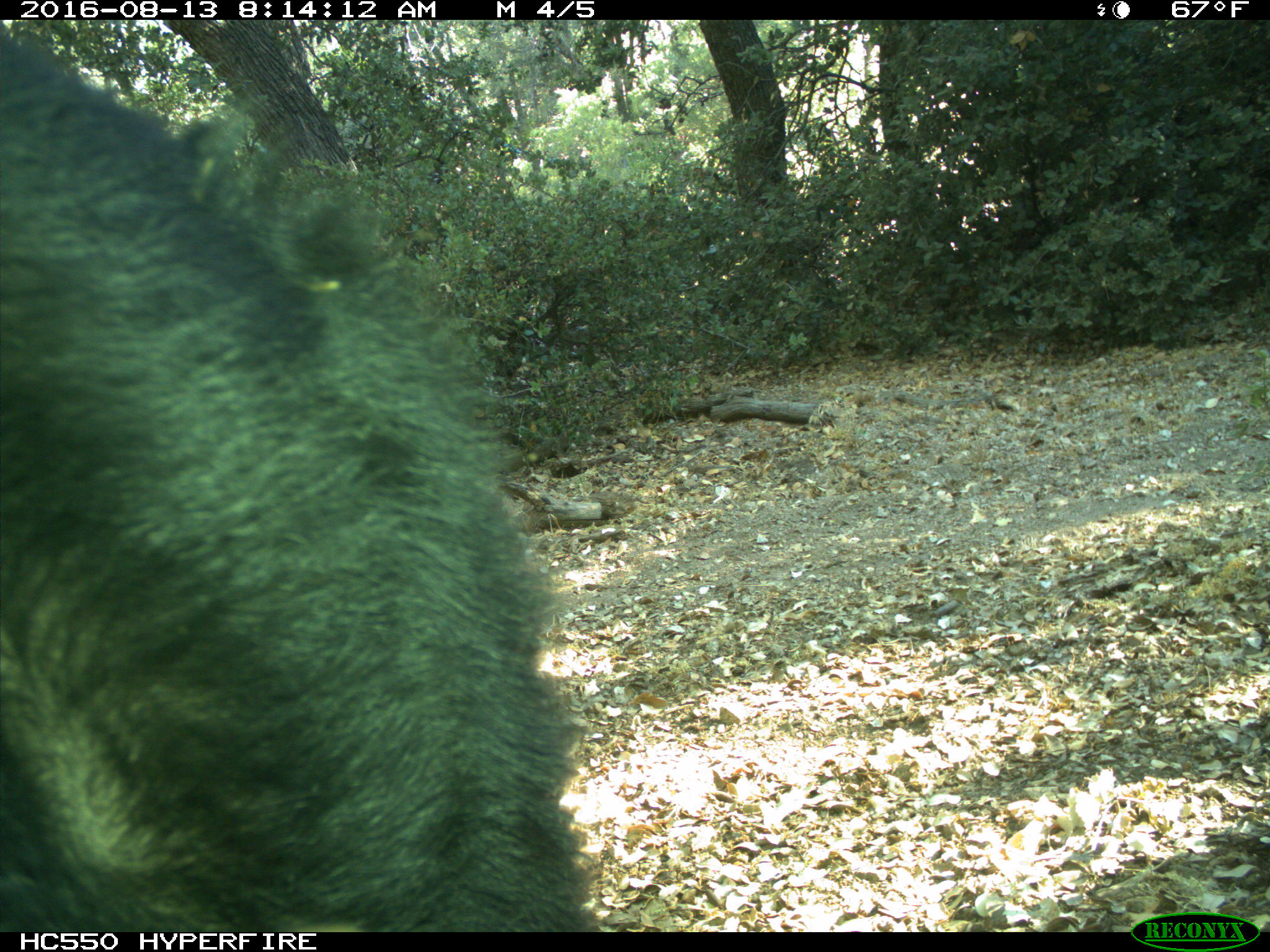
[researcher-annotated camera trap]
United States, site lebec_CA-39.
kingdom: Animalia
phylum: Chordata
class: Mammalia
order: Carnivora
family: Ursidae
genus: Ursus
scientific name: Ursus americanus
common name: american black bear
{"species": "Ursus americanus (american black bear)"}